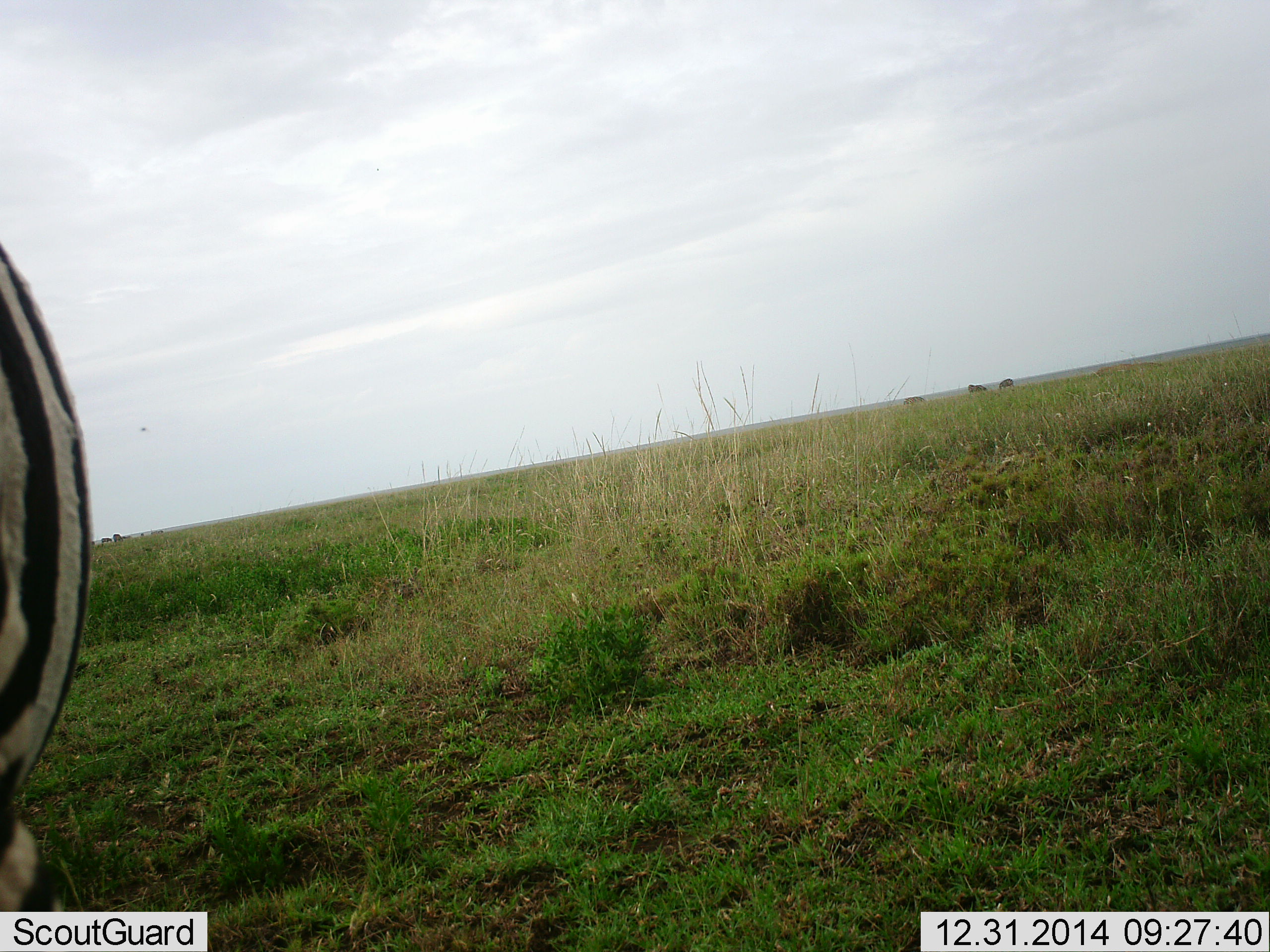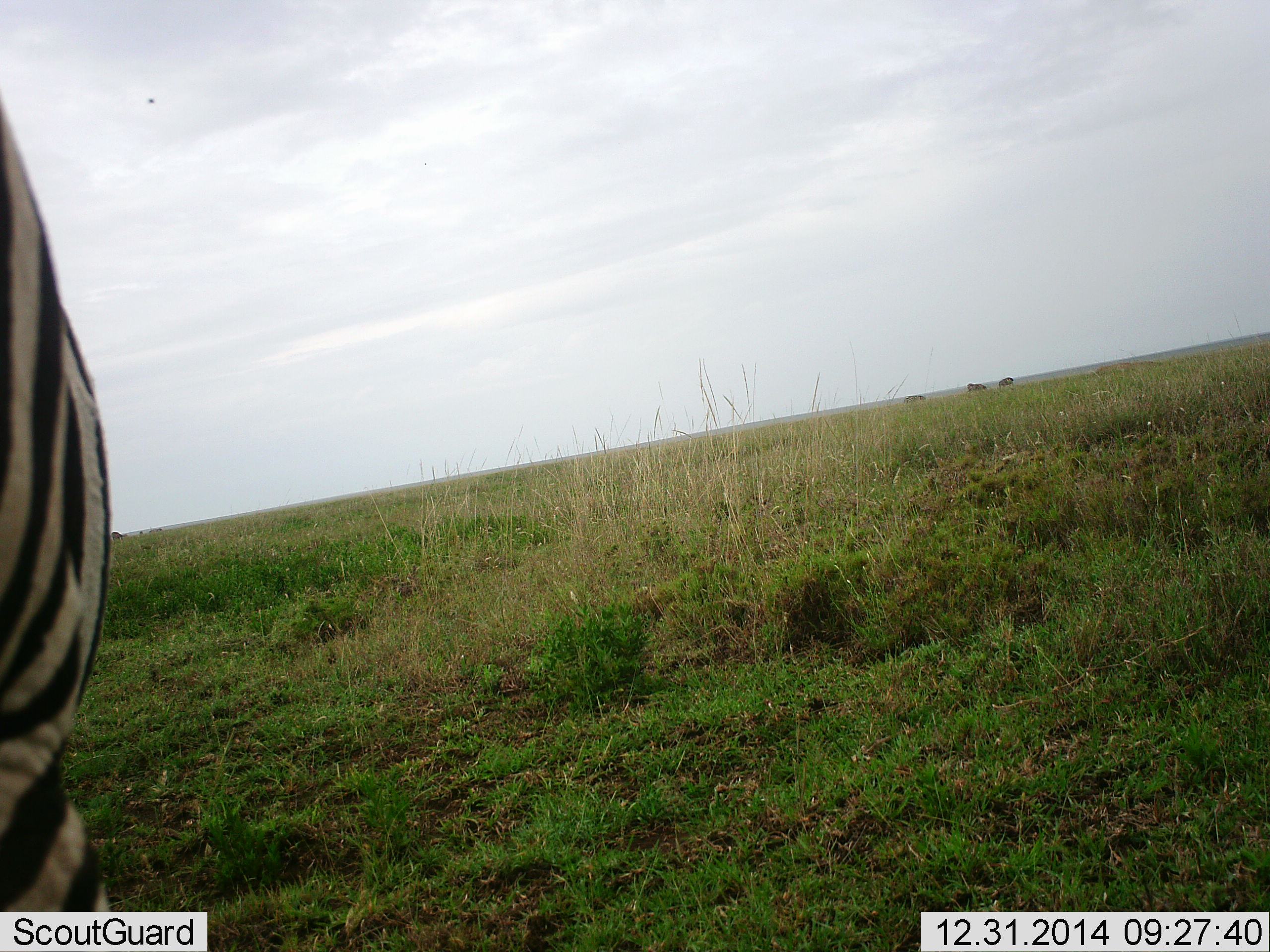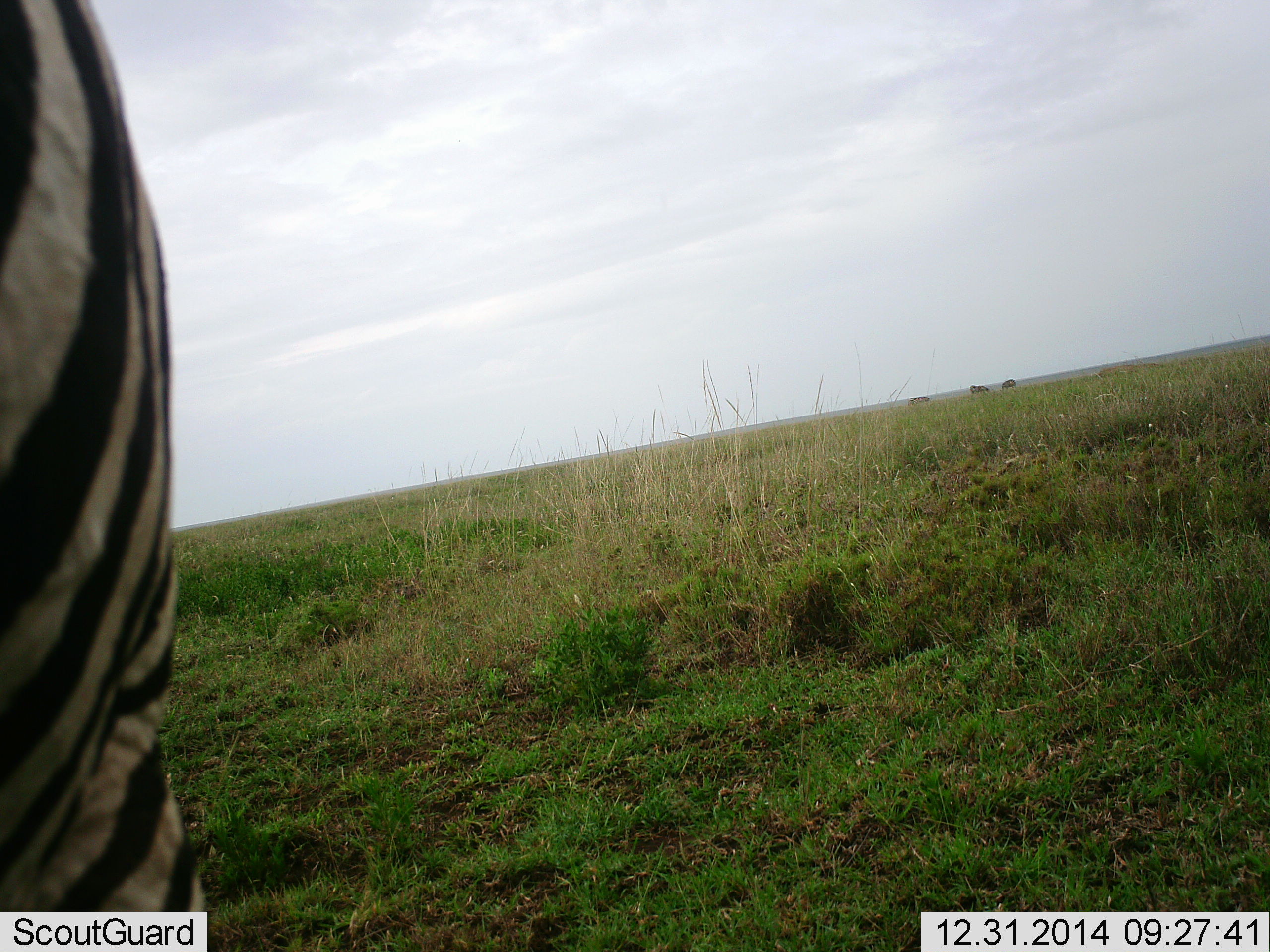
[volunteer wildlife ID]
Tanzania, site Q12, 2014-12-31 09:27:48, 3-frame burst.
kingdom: Animalia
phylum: Chordata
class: Mammalia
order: Perissodactyla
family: Equidae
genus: Equus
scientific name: Equus quagga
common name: plains zebra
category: zebra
Zebra (plains zebra) (Equus quagga), count 1. Behavior (volunteer vote fractions): standing 45%, resting 0%, moving 45%, interacting 0%. Young present (vote fraction): 0%. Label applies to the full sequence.